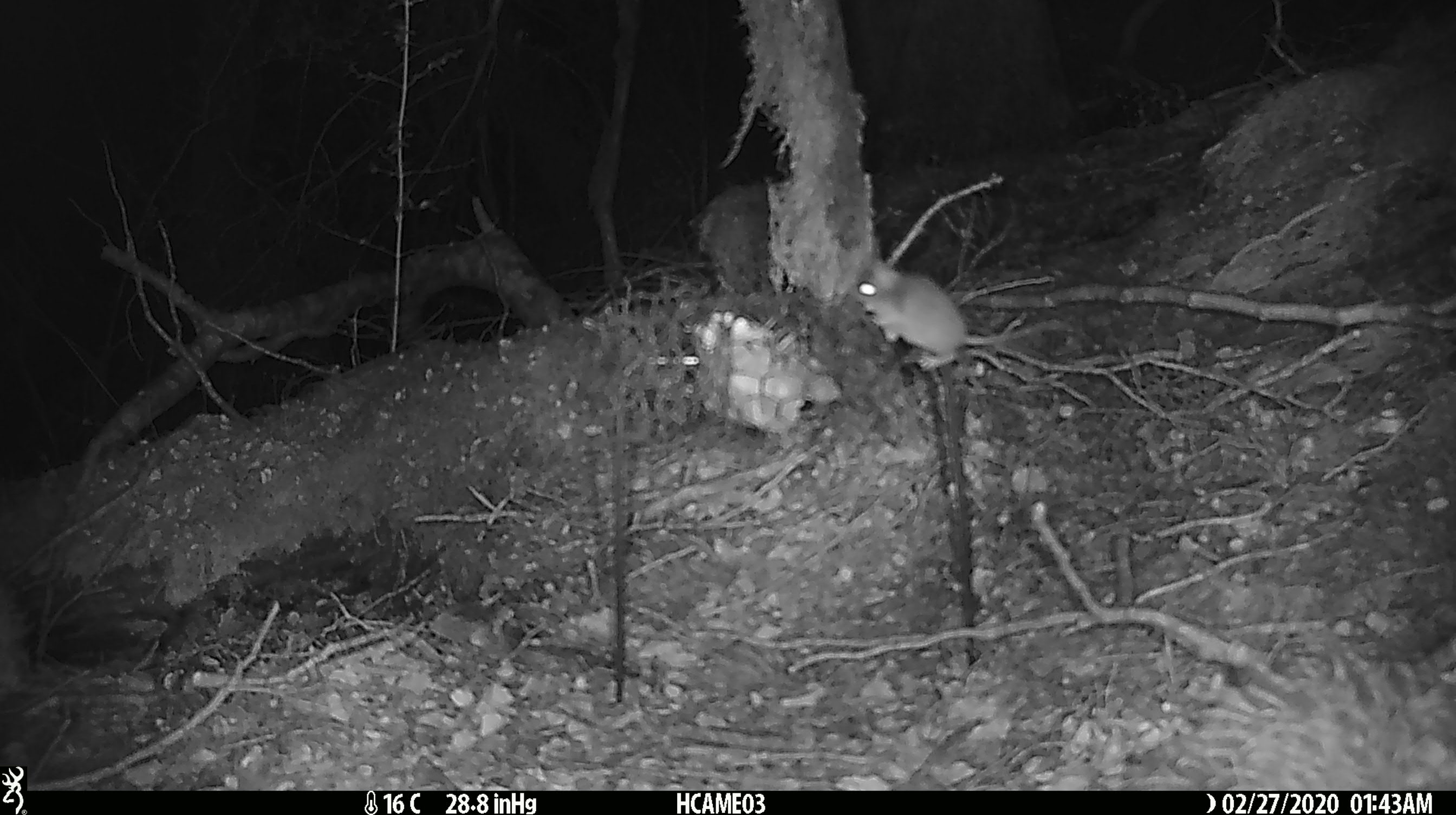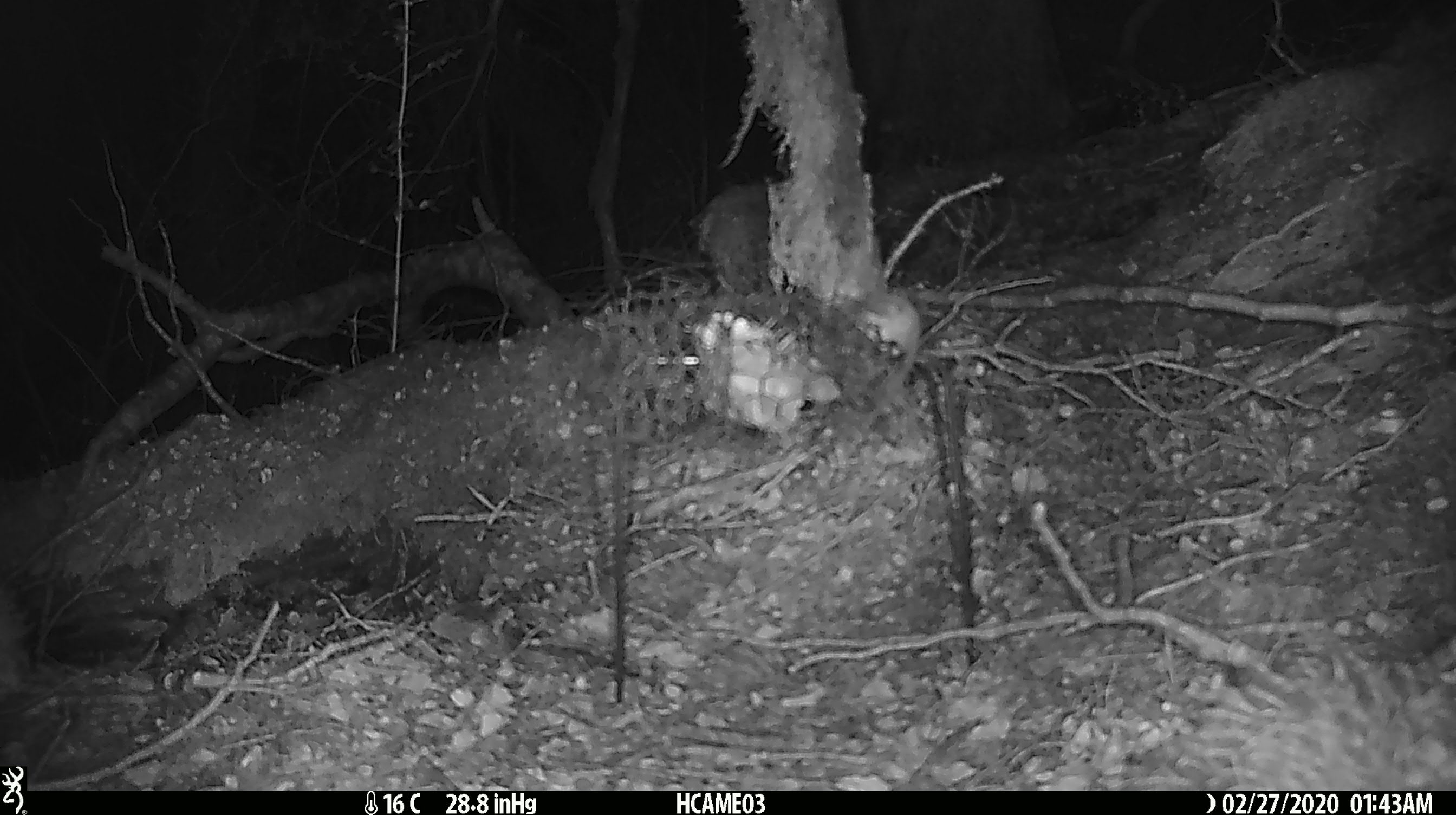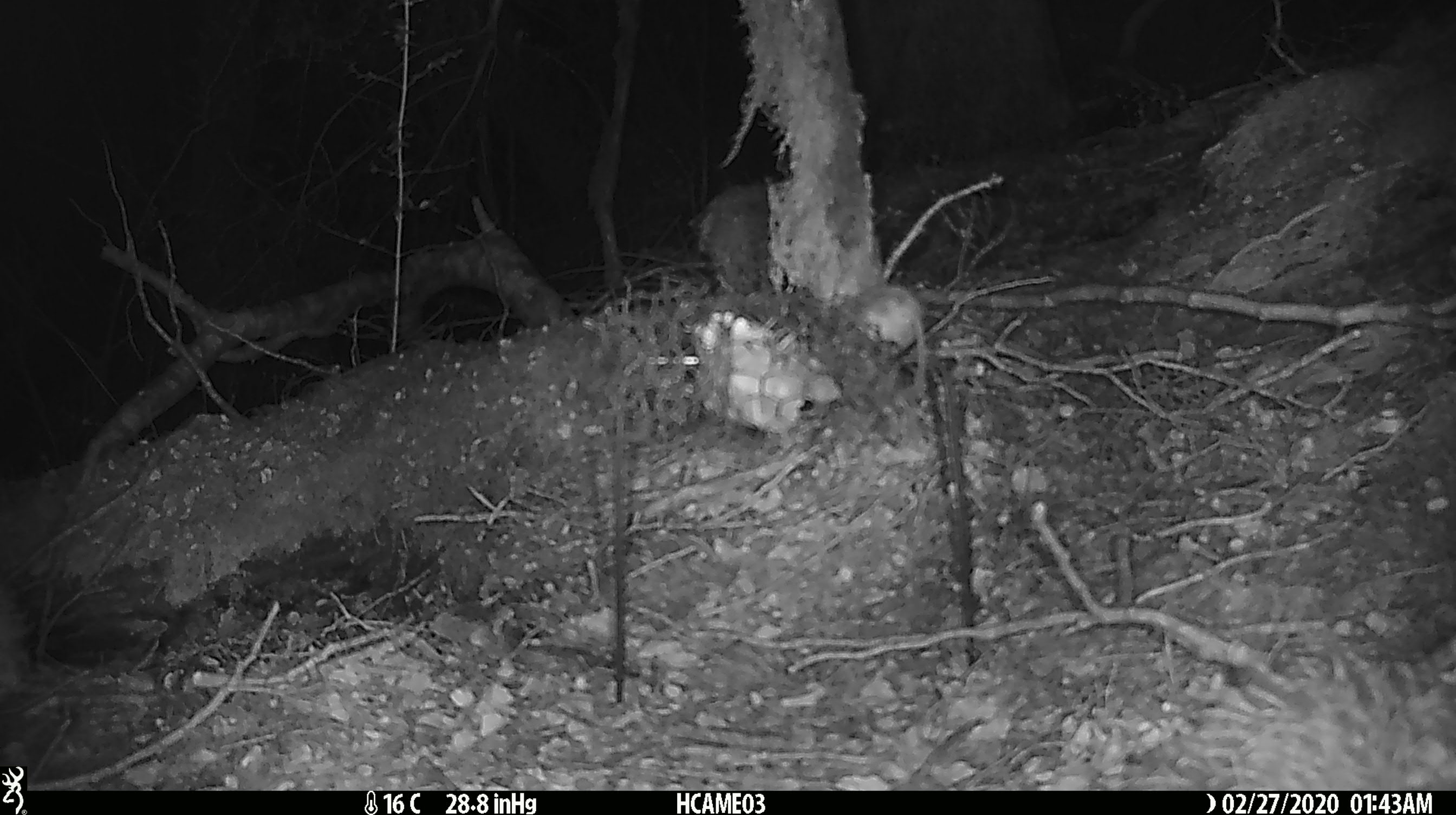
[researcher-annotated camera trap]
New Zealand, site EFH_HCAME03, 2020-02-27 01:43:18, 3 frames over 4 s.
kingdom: Animalia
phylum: Chordata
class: Mammalia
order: Rodentia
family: Muridae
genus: Mus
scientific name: Mus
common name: mouse